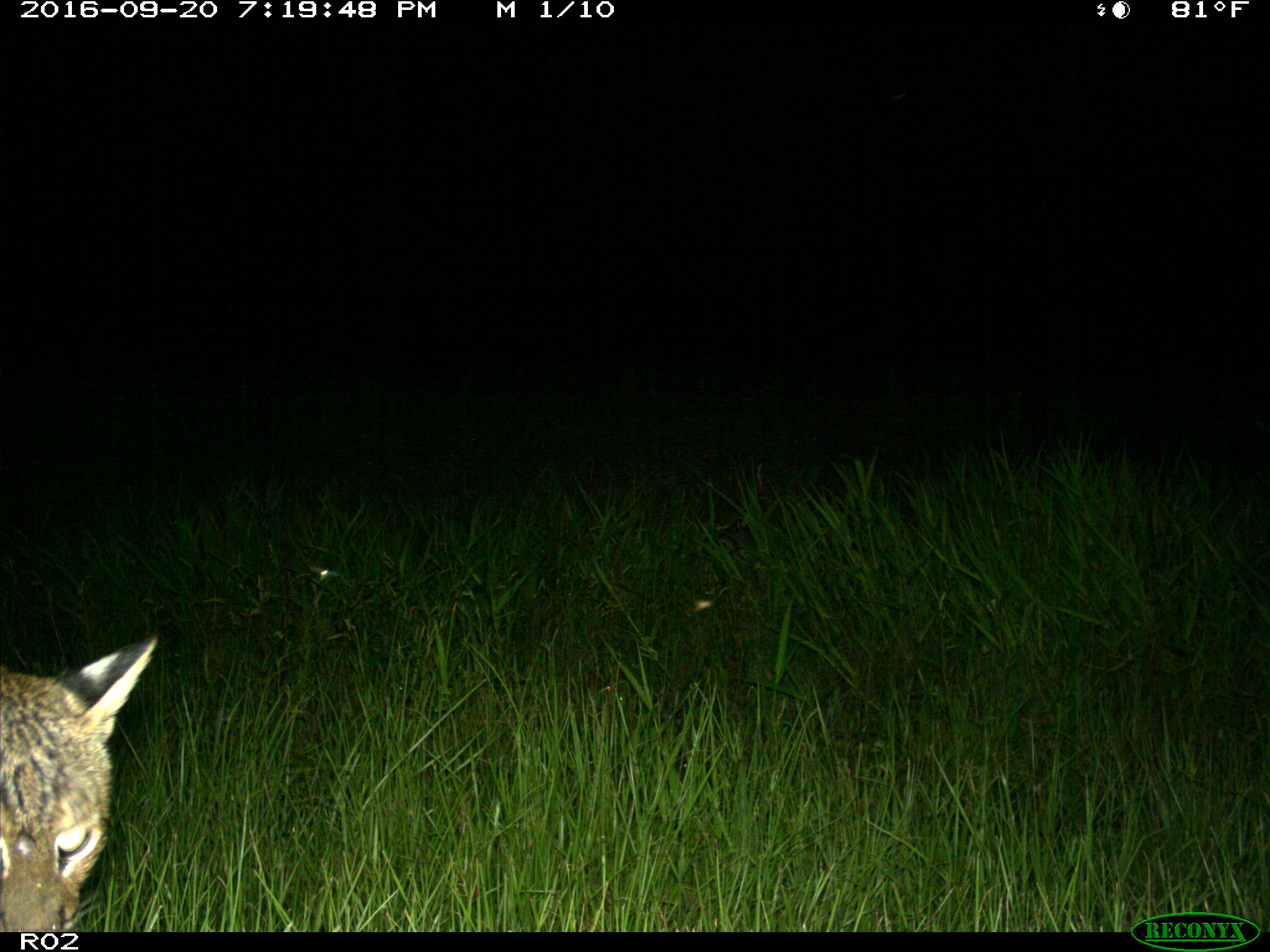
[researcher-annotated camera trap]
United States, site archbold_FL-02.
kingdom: Animalia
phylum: Chordata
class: Mammalia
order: Carnivora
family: Felidae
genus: Lynx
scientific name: Lynx rufus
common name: bobcat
Lynx rufus (bobcat).